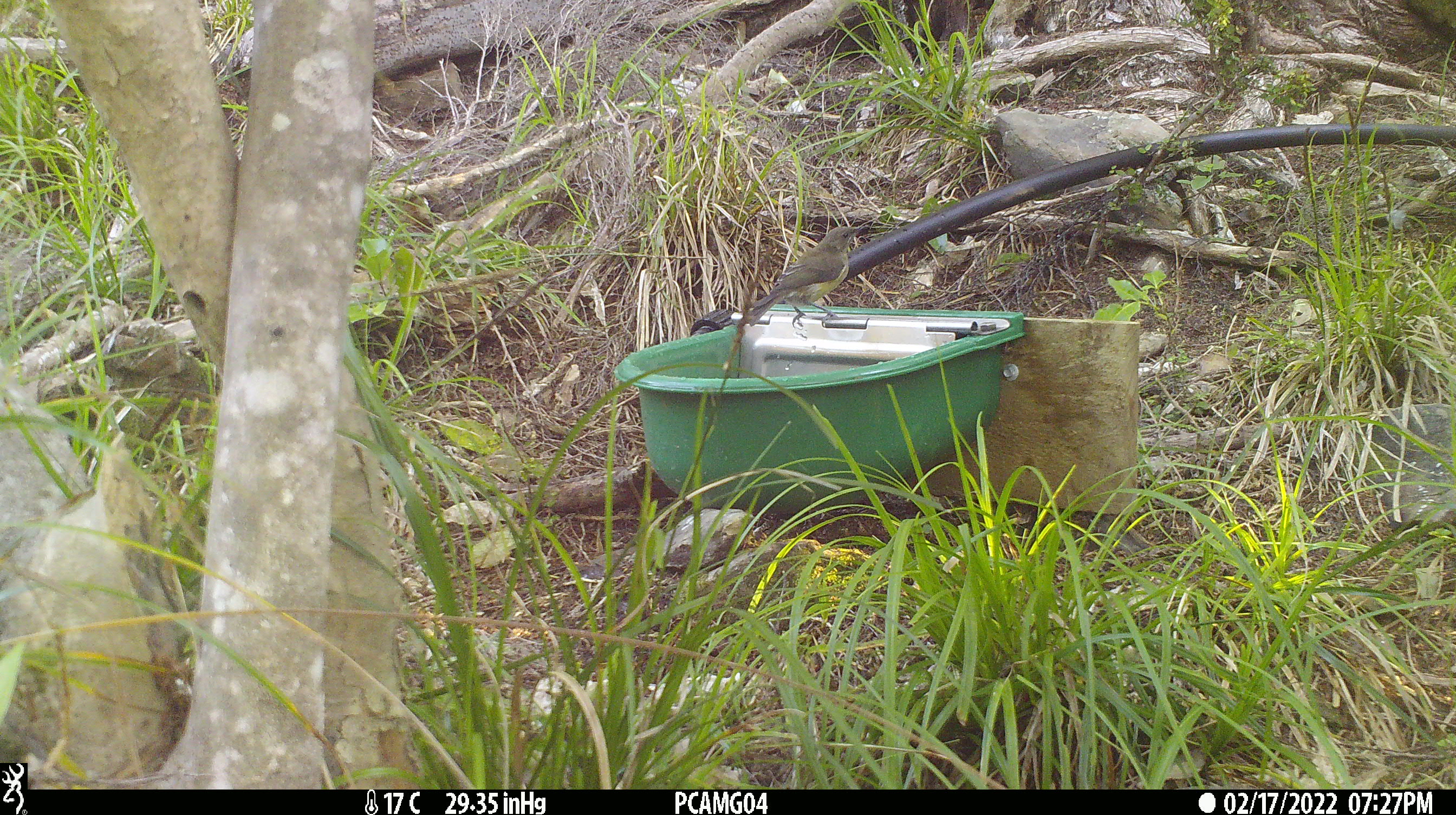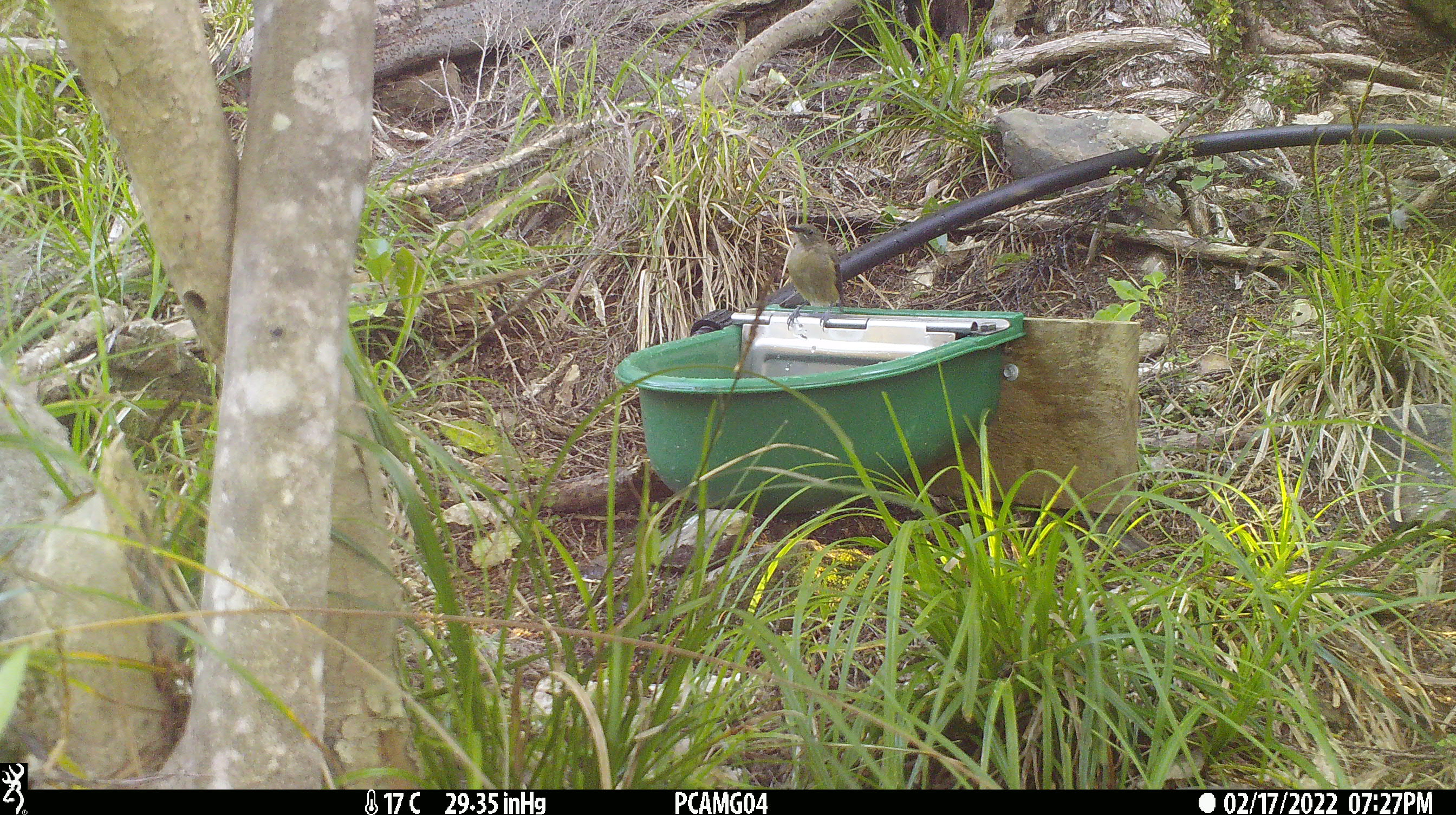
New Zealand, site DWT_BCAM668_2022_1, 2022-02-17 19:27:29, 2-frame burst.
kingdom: Animalia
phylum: Chordata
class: Aves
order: Passeriformes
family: Meliphagidae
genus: Anthornis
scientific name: Anthornis melanura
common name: new zealand bellbird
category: bellbird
Bellbird (new zealand bellbird) (Anthornis melanura).